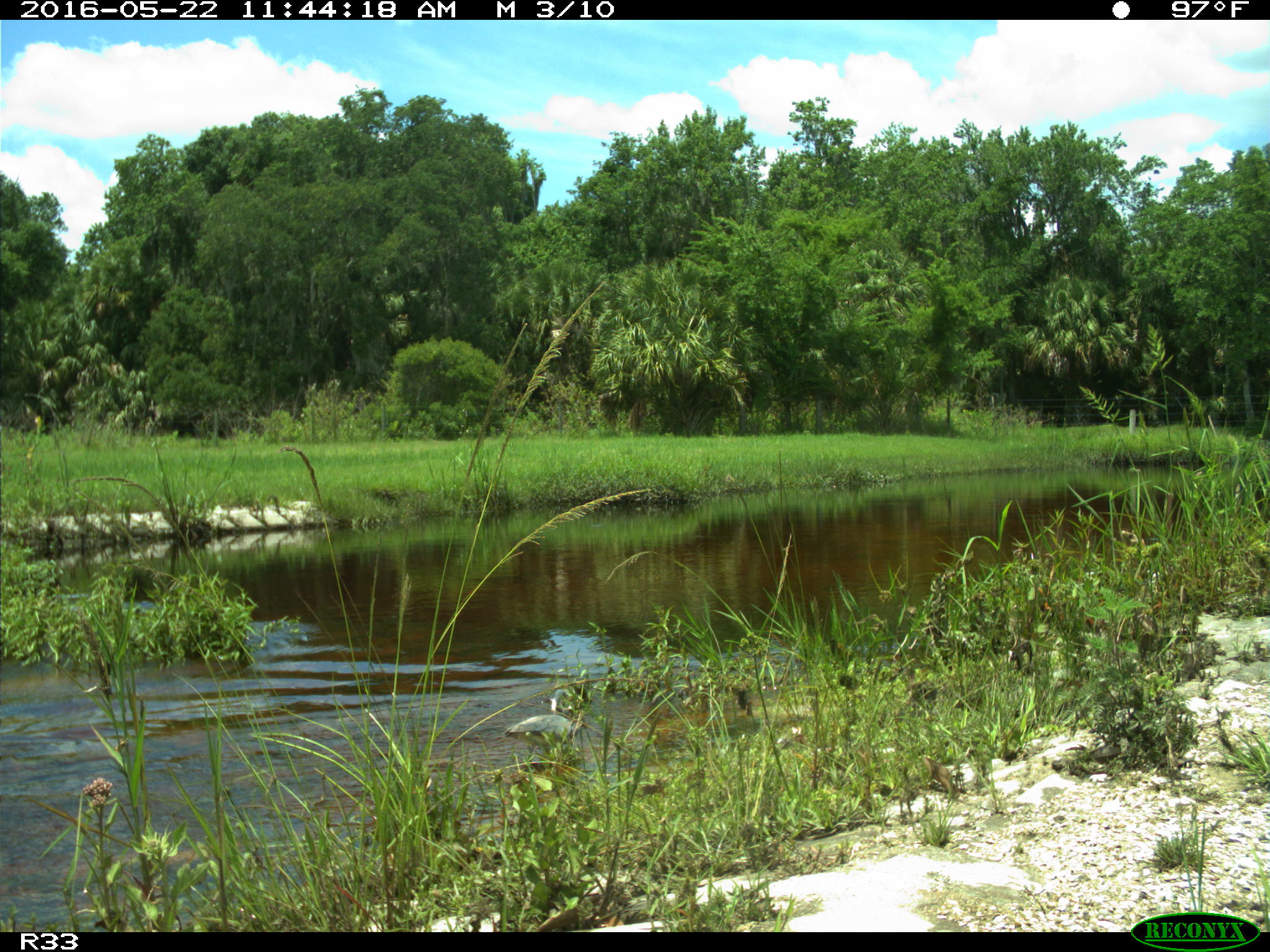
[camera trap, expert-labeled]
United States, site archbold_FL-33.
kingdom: Animalia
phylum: Chordata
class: Aves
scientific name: Aves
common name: birds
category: unidentified bird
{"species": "unidentified bird (birds) (Aves)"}